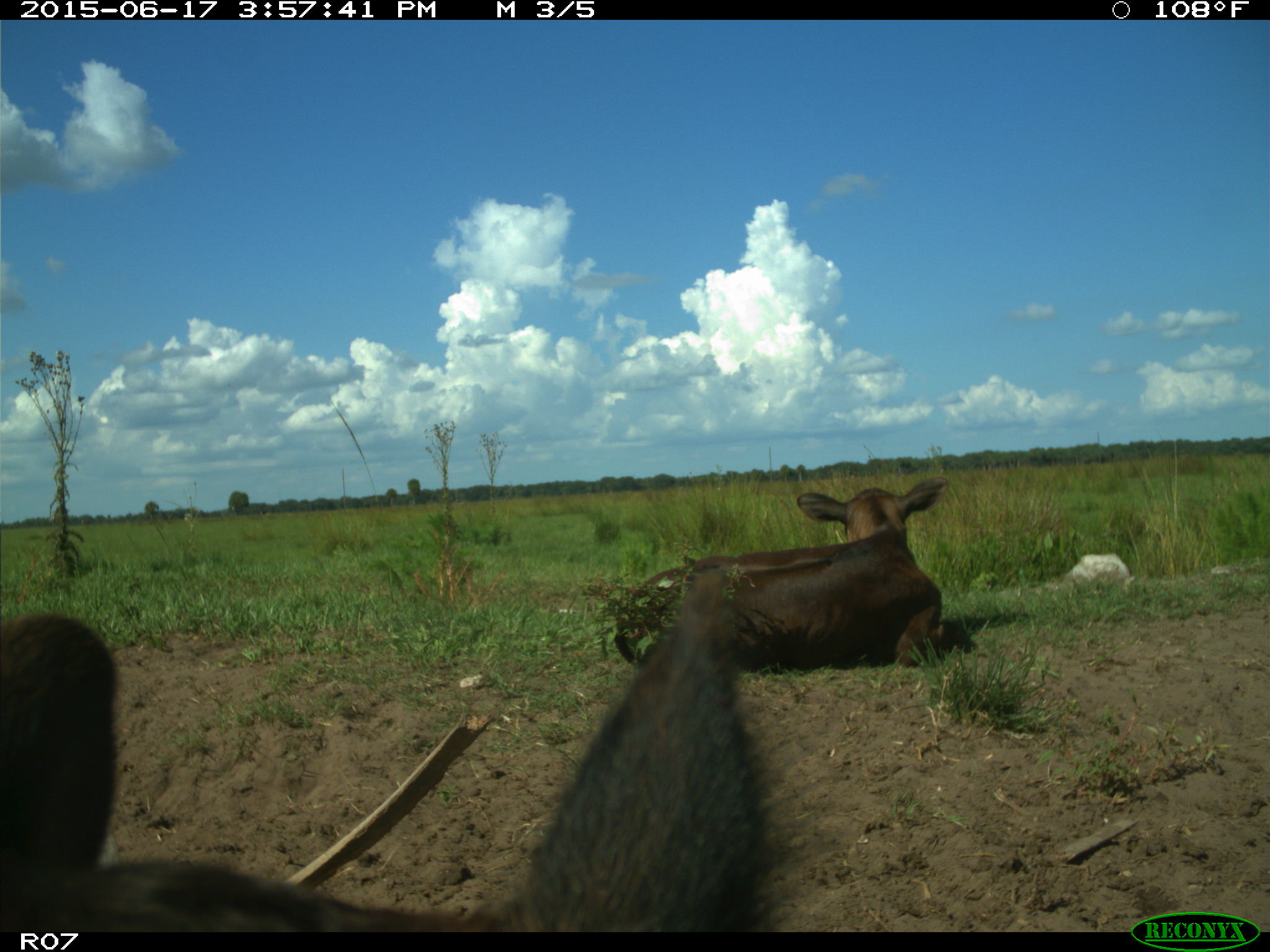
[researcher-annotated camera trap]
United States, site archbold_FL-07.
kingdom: Animalia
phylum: Chordata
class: Mammalia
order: Artiodactyla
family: Bovidae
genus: Bos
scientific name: Bos taurus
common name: domestic cow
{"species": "Bos taurus (domestic cow)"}